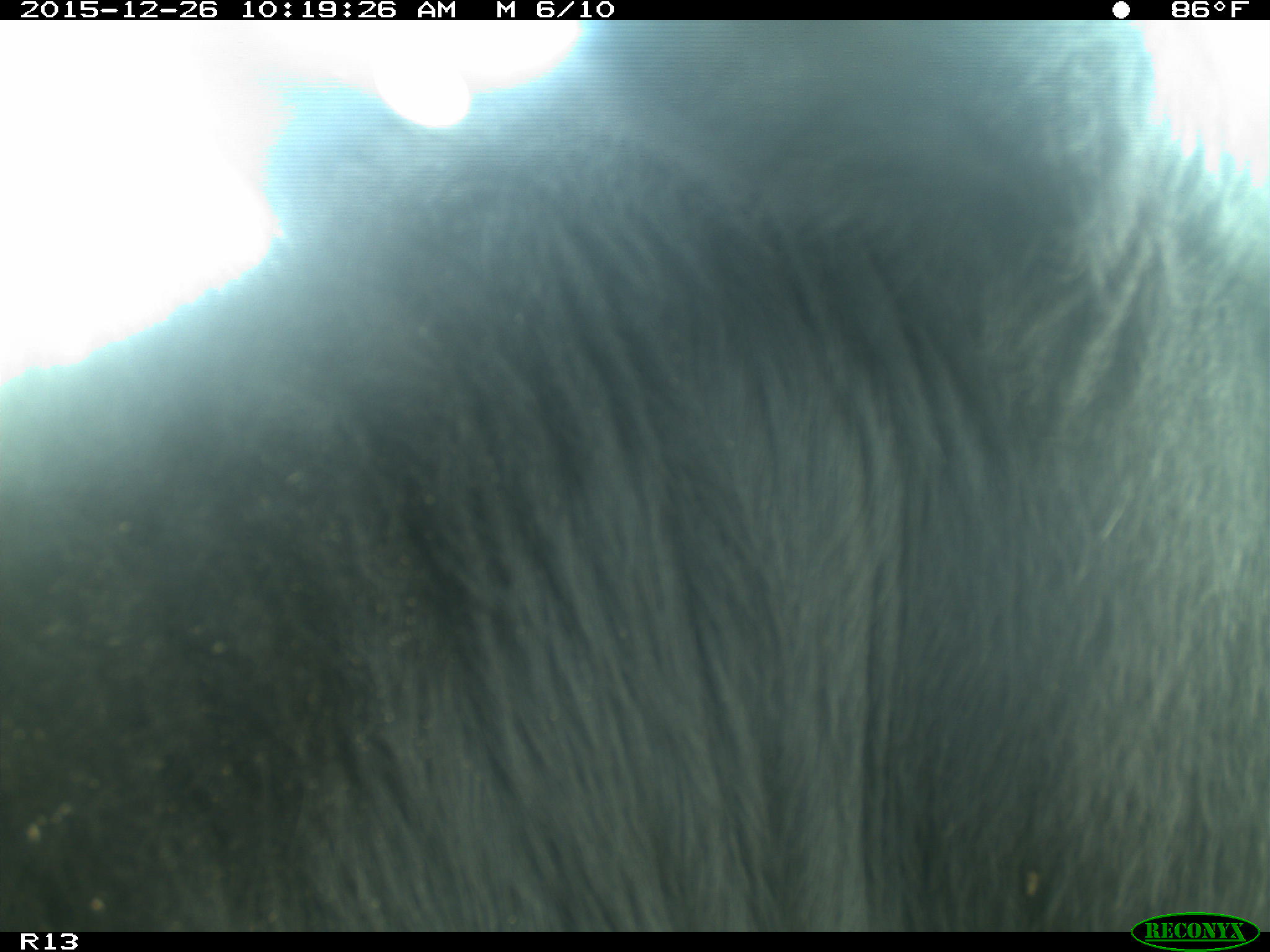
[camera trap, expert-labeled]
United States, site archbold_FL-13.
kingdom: Animalia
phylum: Chordata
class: Mammalia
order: Artiodactyla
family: Bovidae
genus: Bos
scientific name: Bos taurus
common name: domestic cow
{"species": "Bos taurus (domestic cow)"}